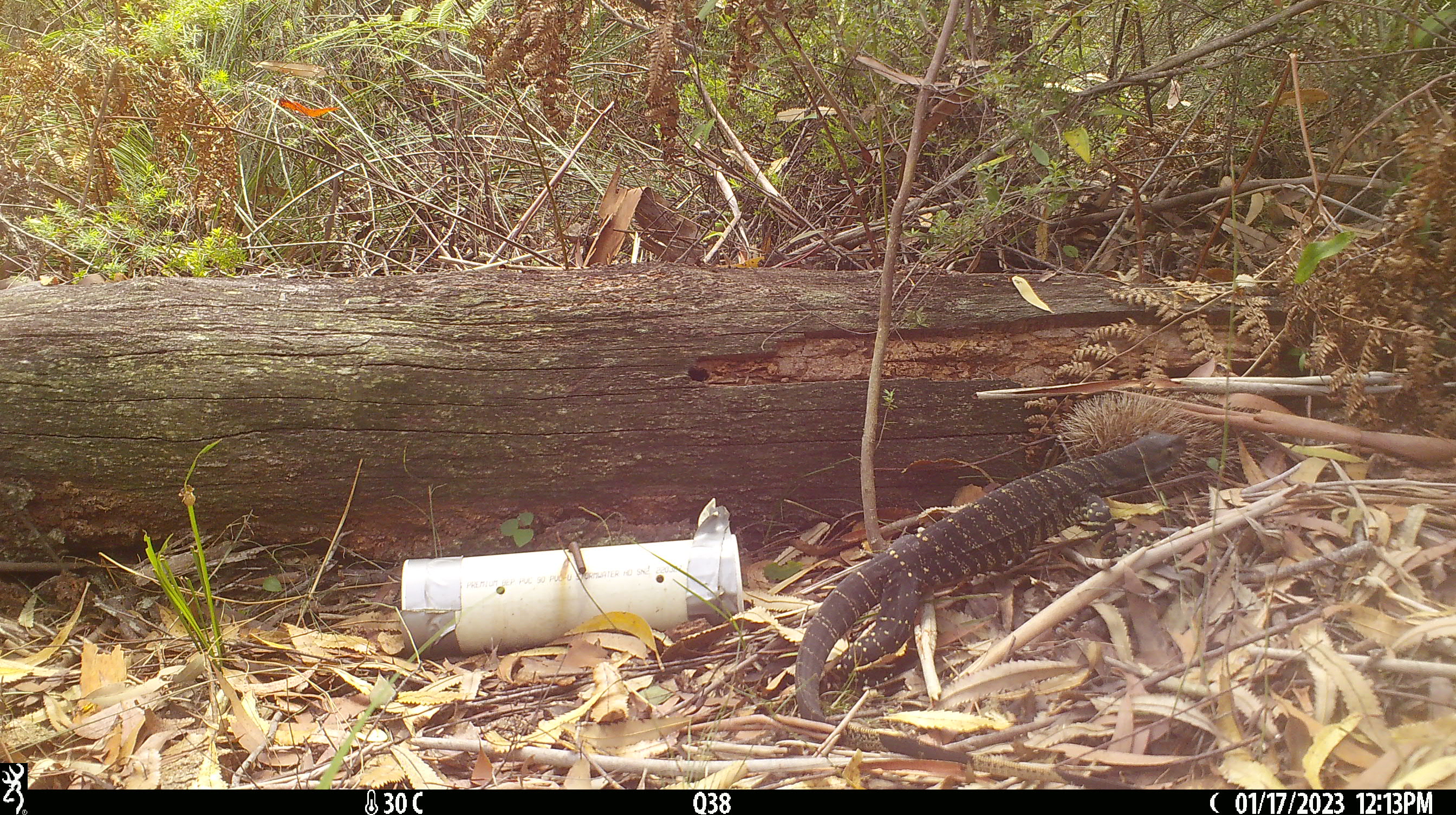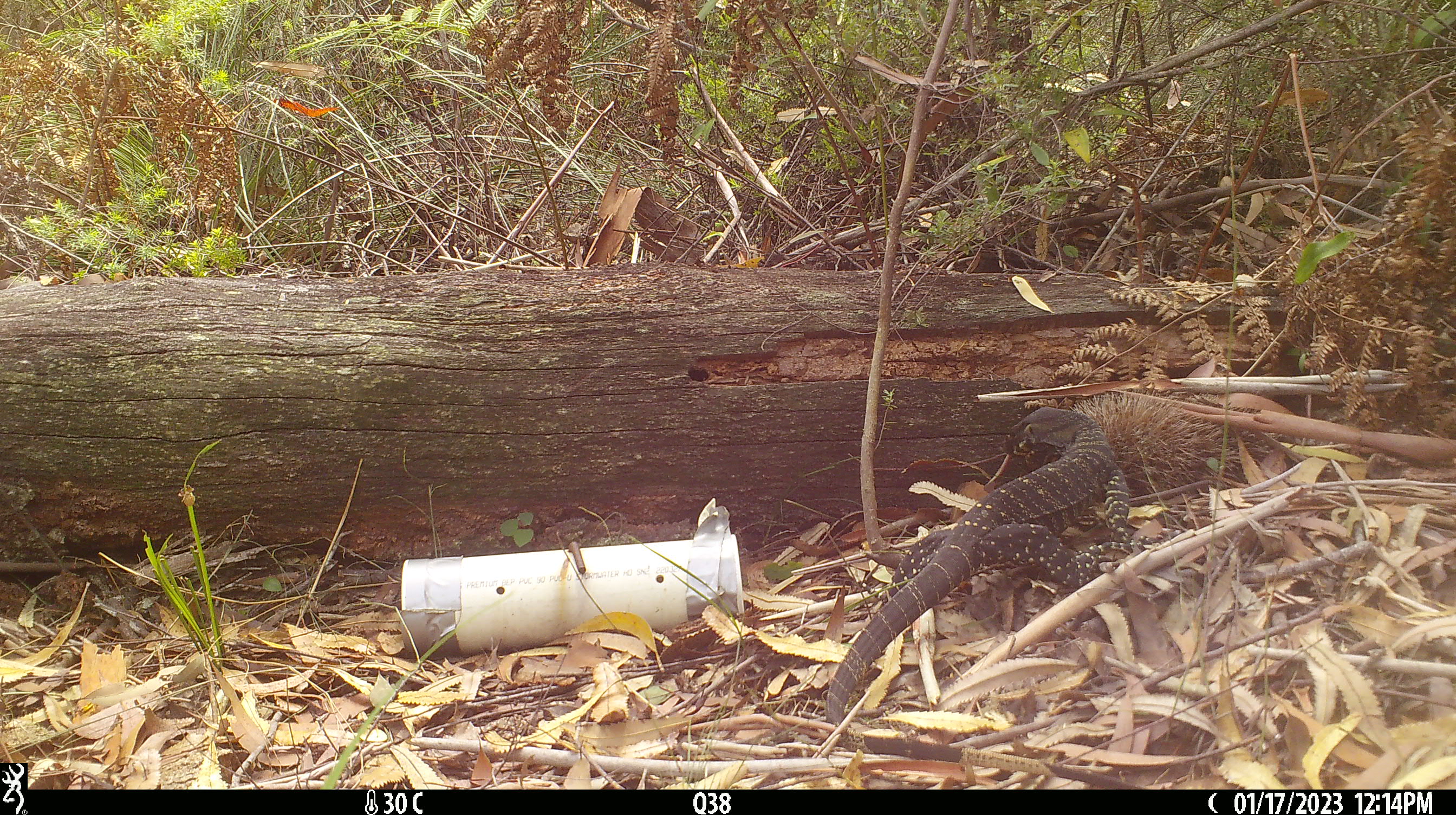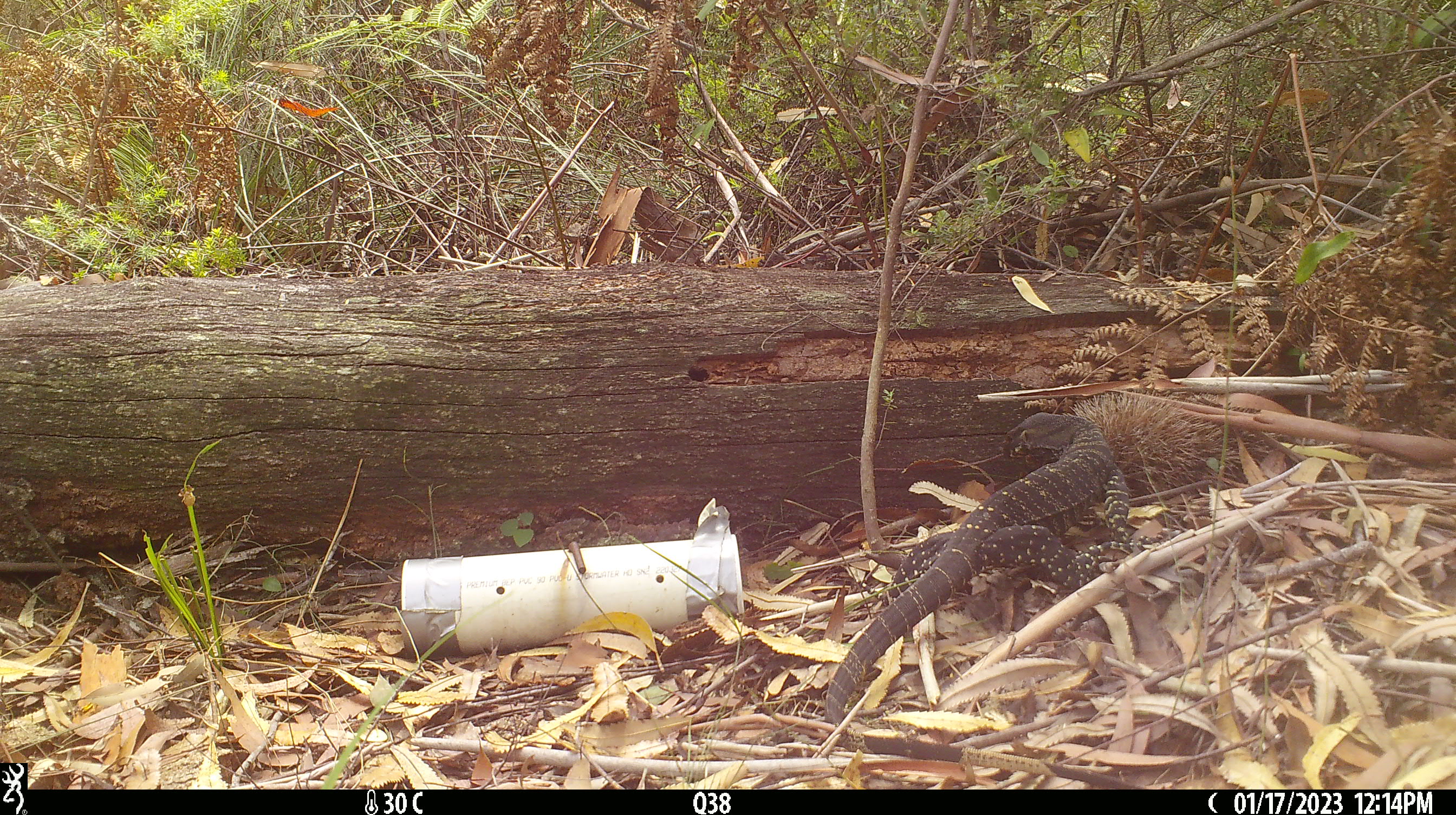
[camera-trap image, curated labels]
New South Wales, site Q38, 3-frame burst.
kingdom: Animalia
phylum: Chordata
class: Reptilia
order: Squamata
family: Varanidae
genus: Varanus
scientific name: Varanus varius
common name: lace monitor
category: goanna